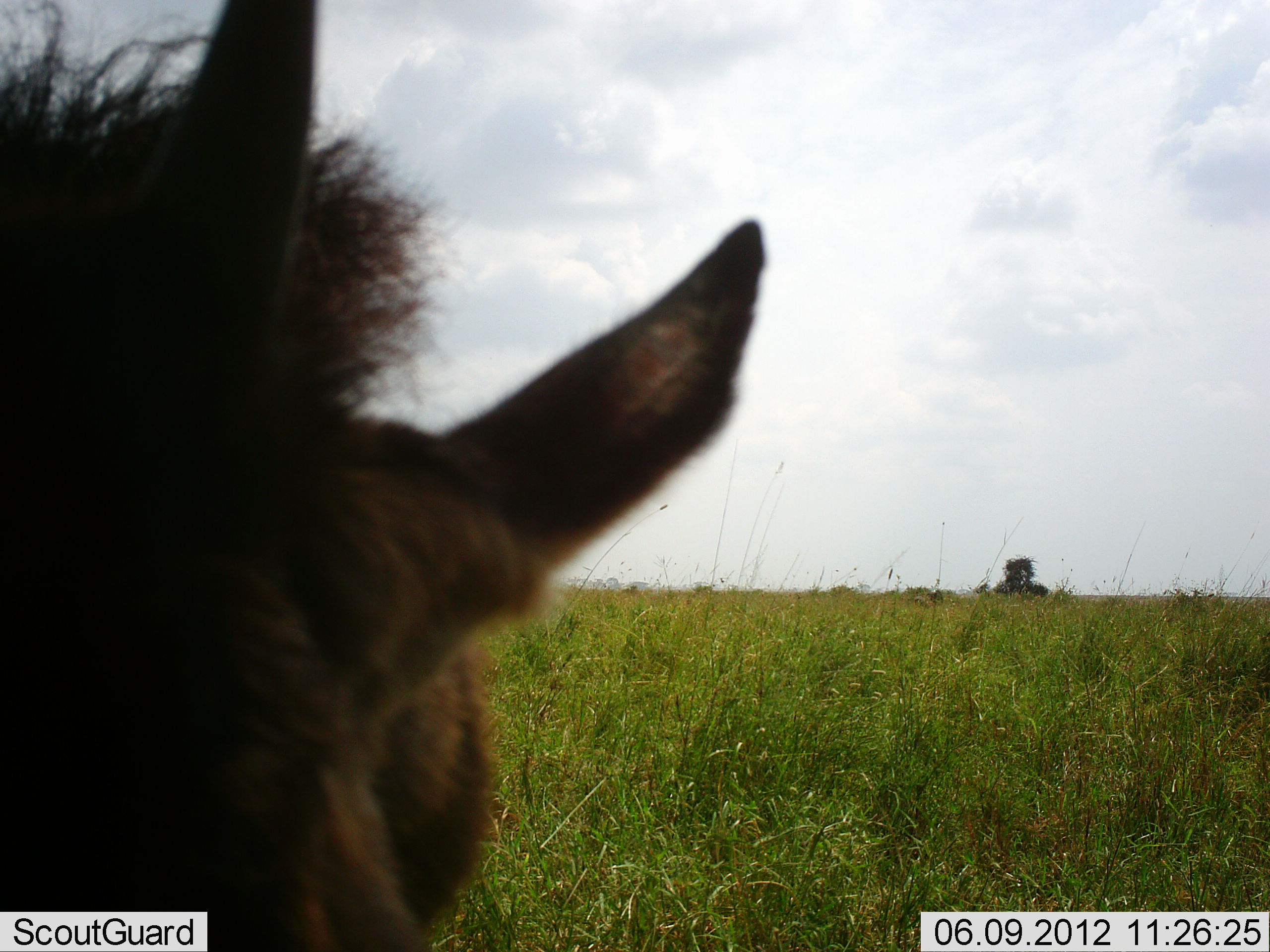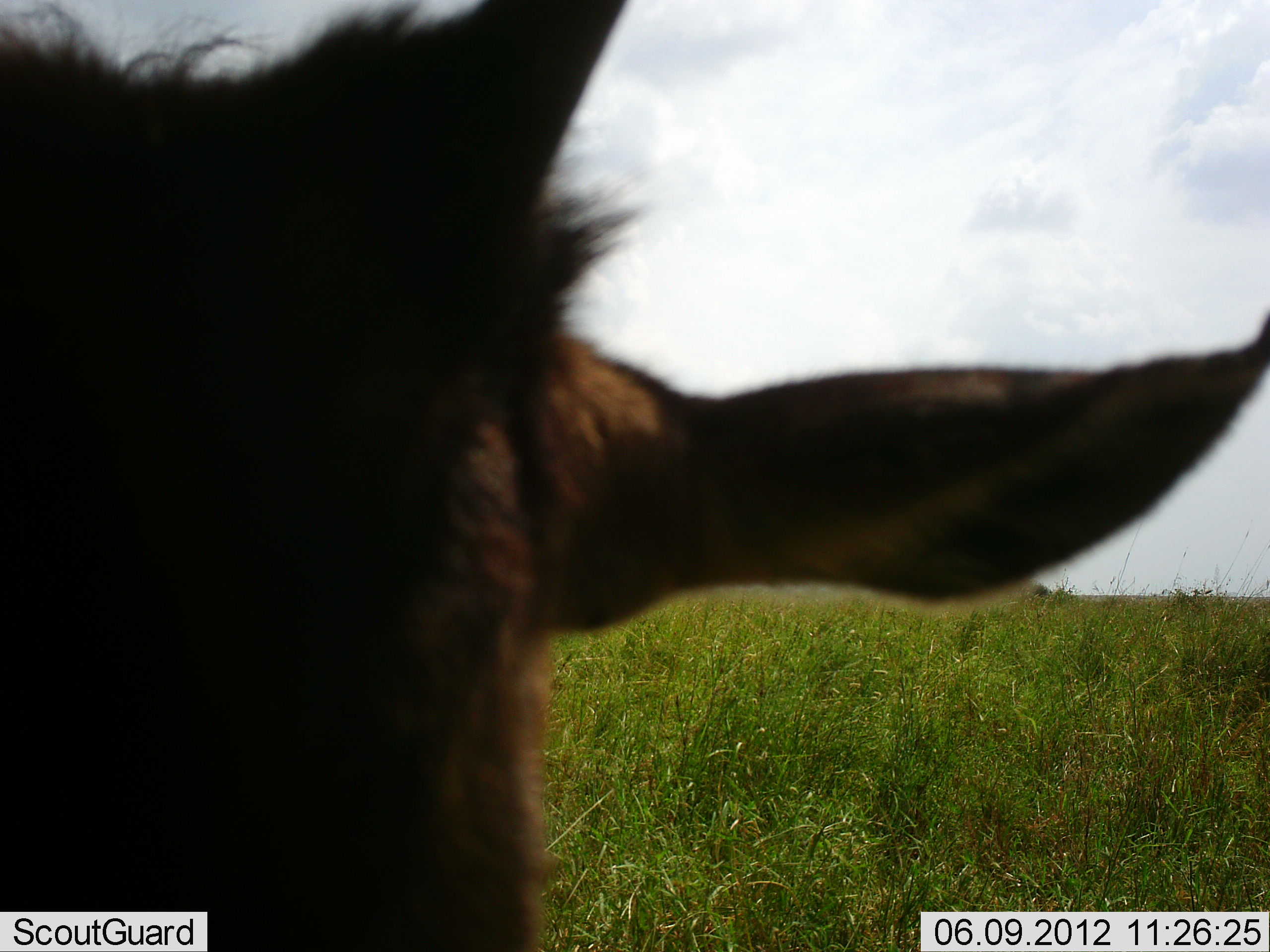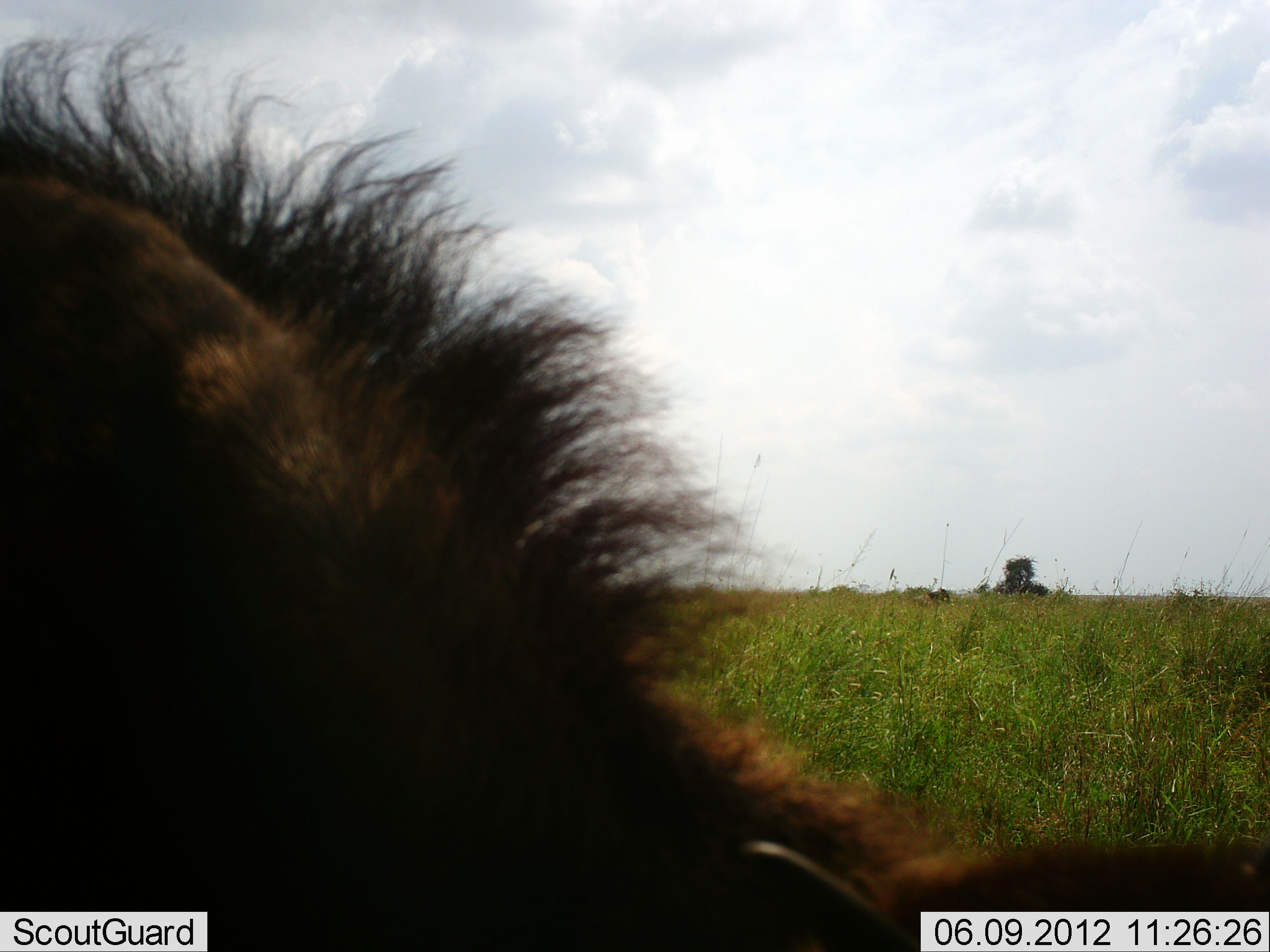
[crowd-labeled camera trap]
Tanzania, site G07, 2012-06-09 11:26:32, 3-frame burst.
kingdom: Animalia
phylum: Chordata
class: Mammalia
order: Artiodactyla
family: Bovidae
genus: Connochaetes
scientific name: Connochaetes taurinus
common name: blue wildebeest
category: wildebeest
Wildebeest (blue wildebeest) (Connochaetes taurinus), count 1. Behavior (volunteer vote fractions): standing 80%, resting 10%, moving 20%, interacting 0%. Young present (vote fraction): 40%. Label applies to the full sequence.